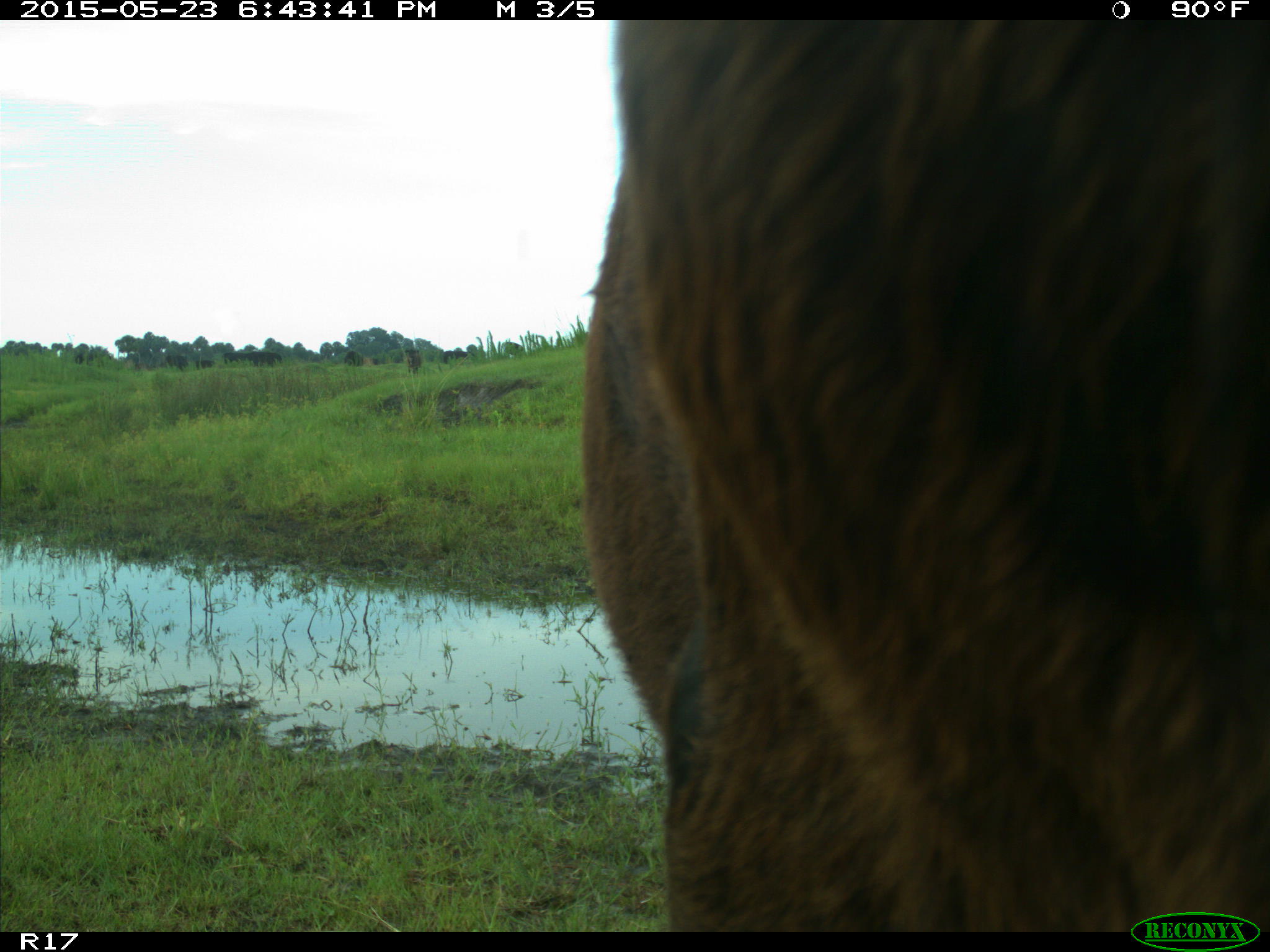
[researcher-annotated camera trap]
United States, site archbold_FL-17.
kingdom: Animalia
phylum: Chordata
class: Mammalia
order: Artiodactyla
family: Bovidae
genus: Bos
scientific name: Bos taurus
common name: domestic cow